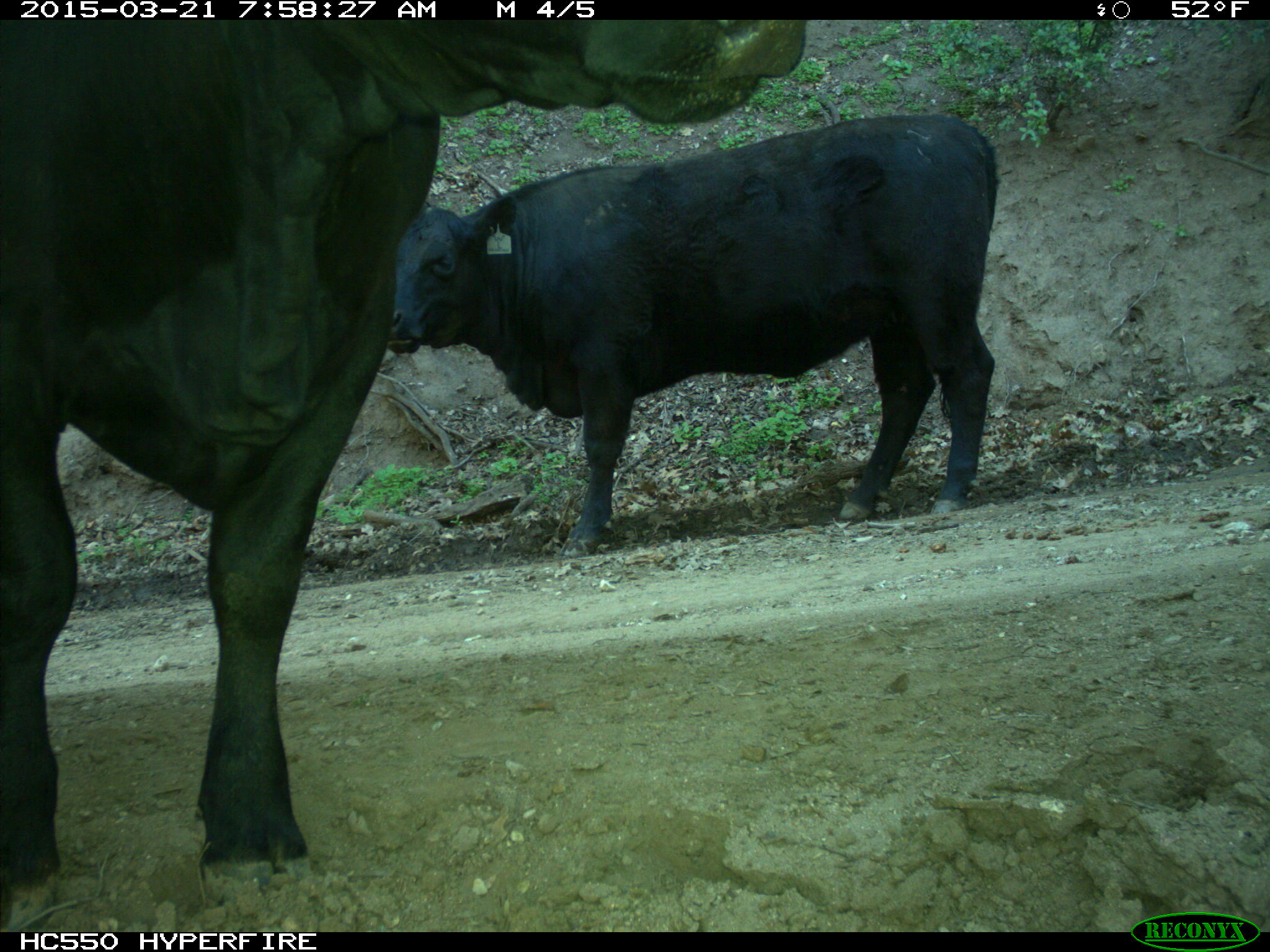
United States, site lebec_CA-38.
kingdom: Animalia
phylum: Chordata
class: Mammalia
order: Artiodactyla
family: Bovidae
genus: Bos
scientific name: Bos taurus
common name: domestic cow